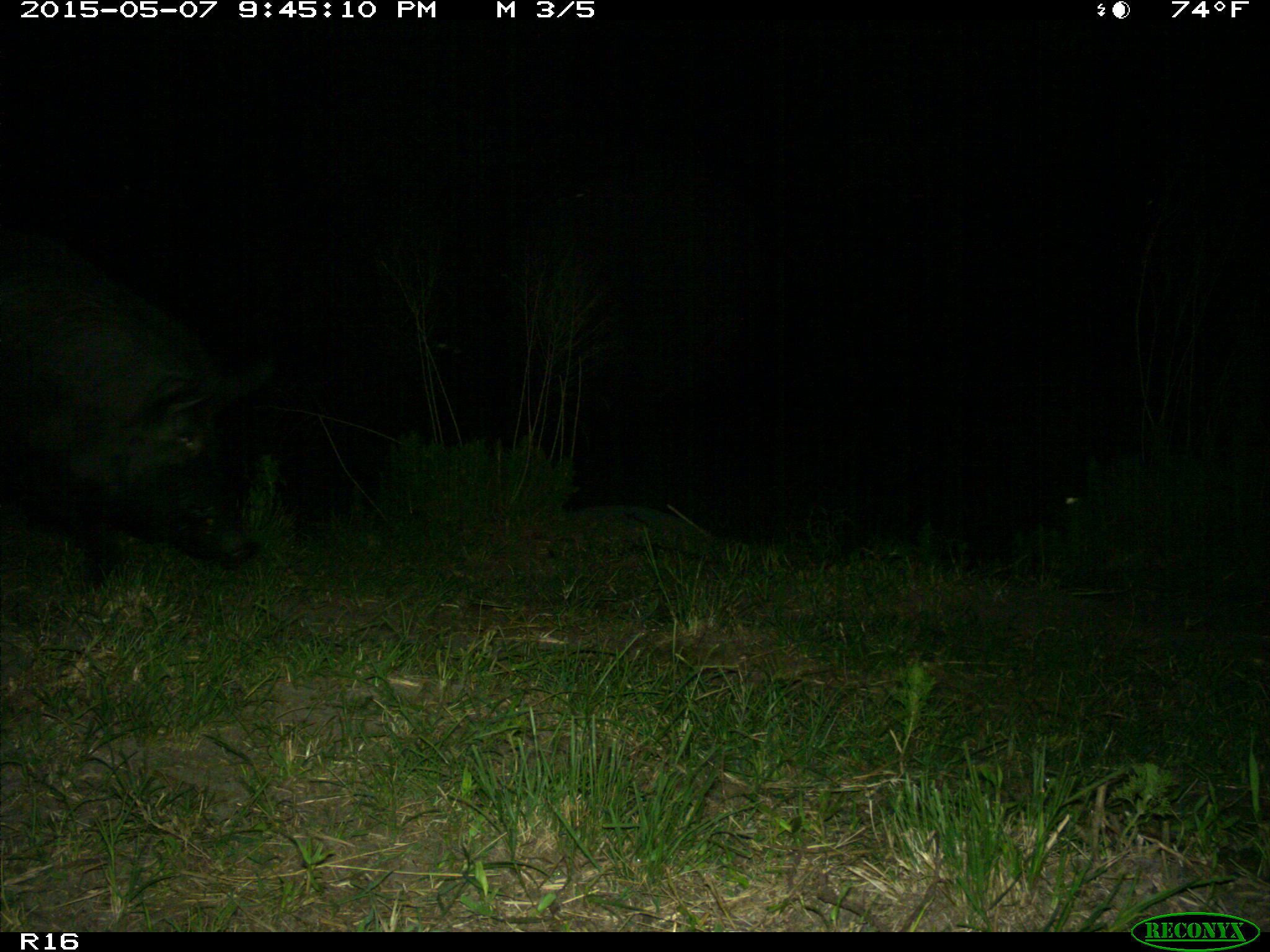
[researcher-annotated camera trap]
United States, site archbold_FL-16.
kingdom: Animalia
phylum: Chordata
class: Mammalia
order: Artiodactyla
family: Suidae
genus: Sus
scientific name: Sus scrofa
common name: wild boar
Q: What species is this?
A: Sus scrofa (wild boar).